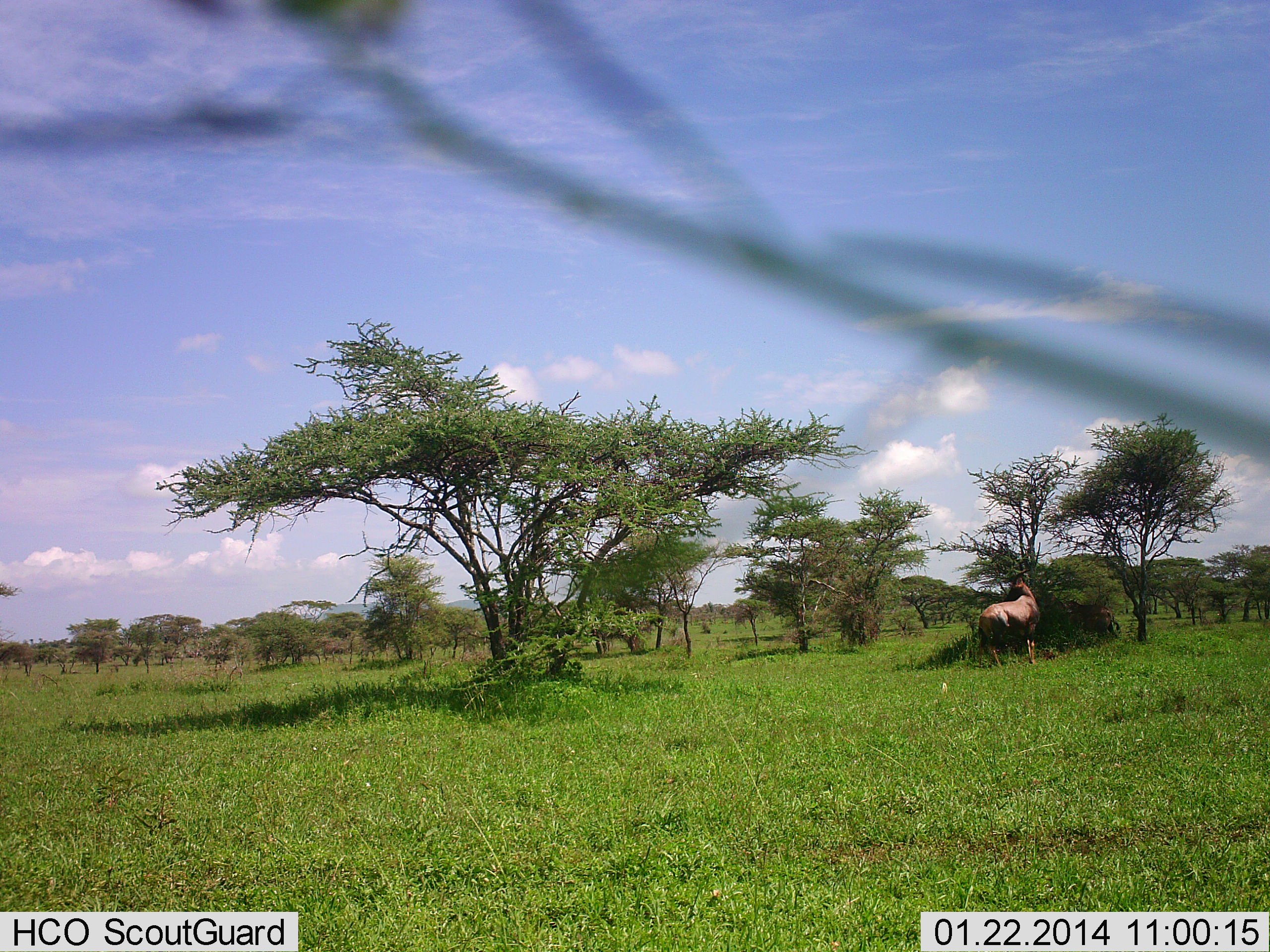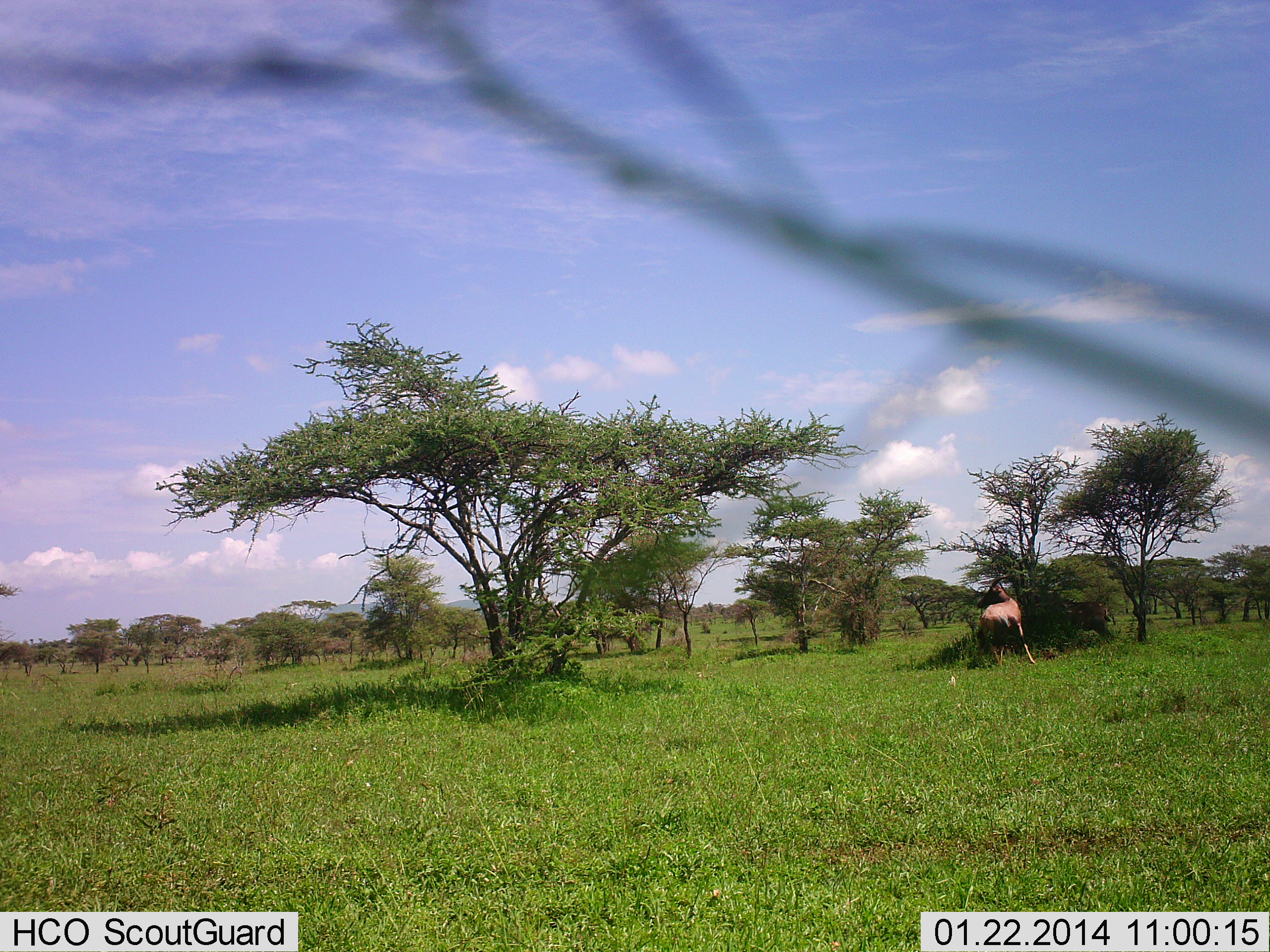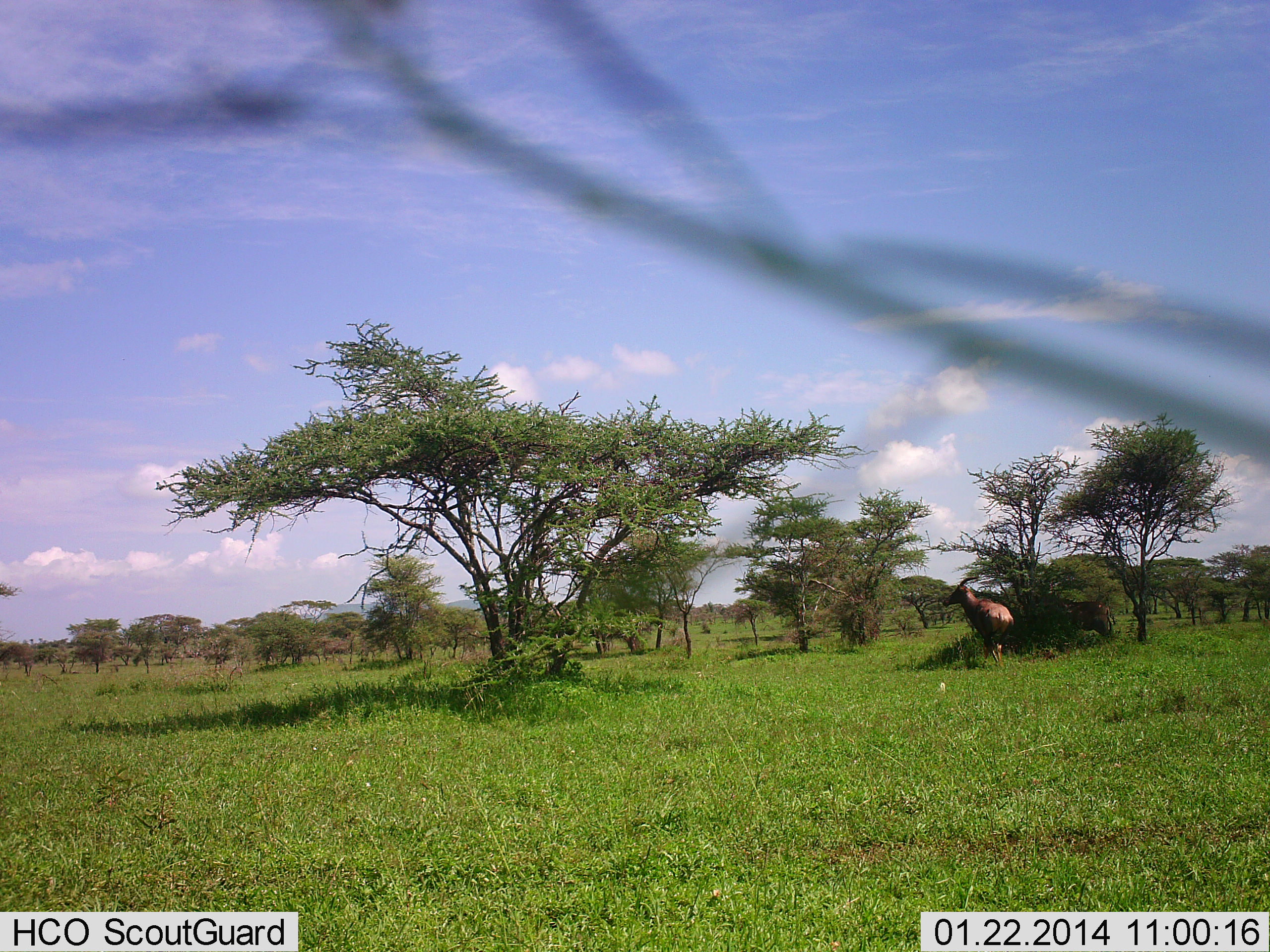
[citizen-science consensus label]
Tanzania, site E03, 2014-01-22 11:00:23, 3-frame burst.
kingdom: Animalia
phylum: Chordata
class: Mammalia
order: Artiodactyla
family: Bovidae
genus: Damaliscus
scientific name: Damaliscus lunatus jimela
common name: topi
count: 2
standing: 30%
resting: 0%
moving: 70%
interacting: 0%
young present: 0%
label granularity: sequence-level